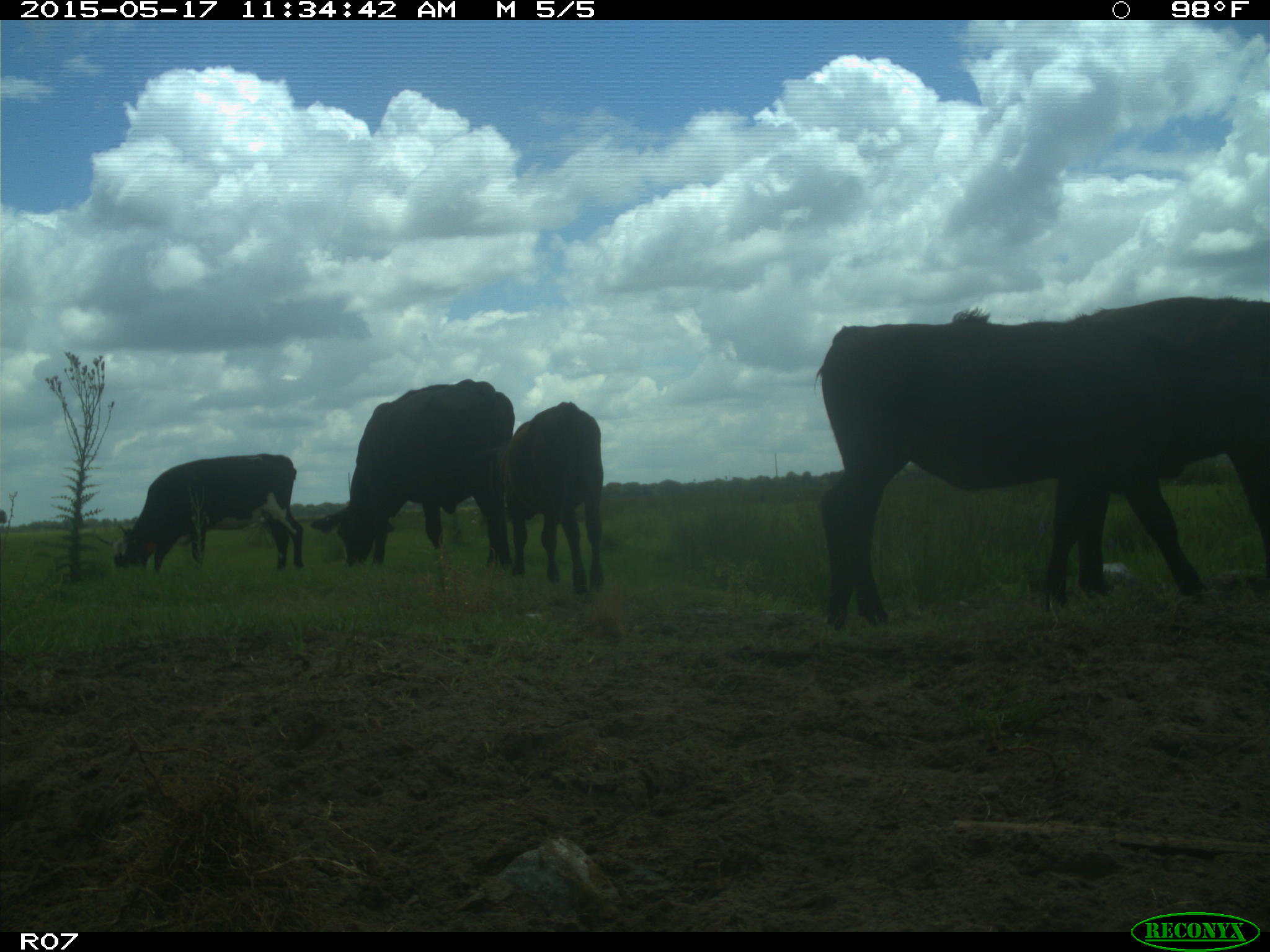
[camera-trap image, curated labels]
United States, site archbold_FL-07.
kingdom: Animalia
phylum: Chordata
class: Mammalia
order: Artiodactyla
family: Bovidae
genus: Bos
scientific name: Bos taurus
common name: domestic cow